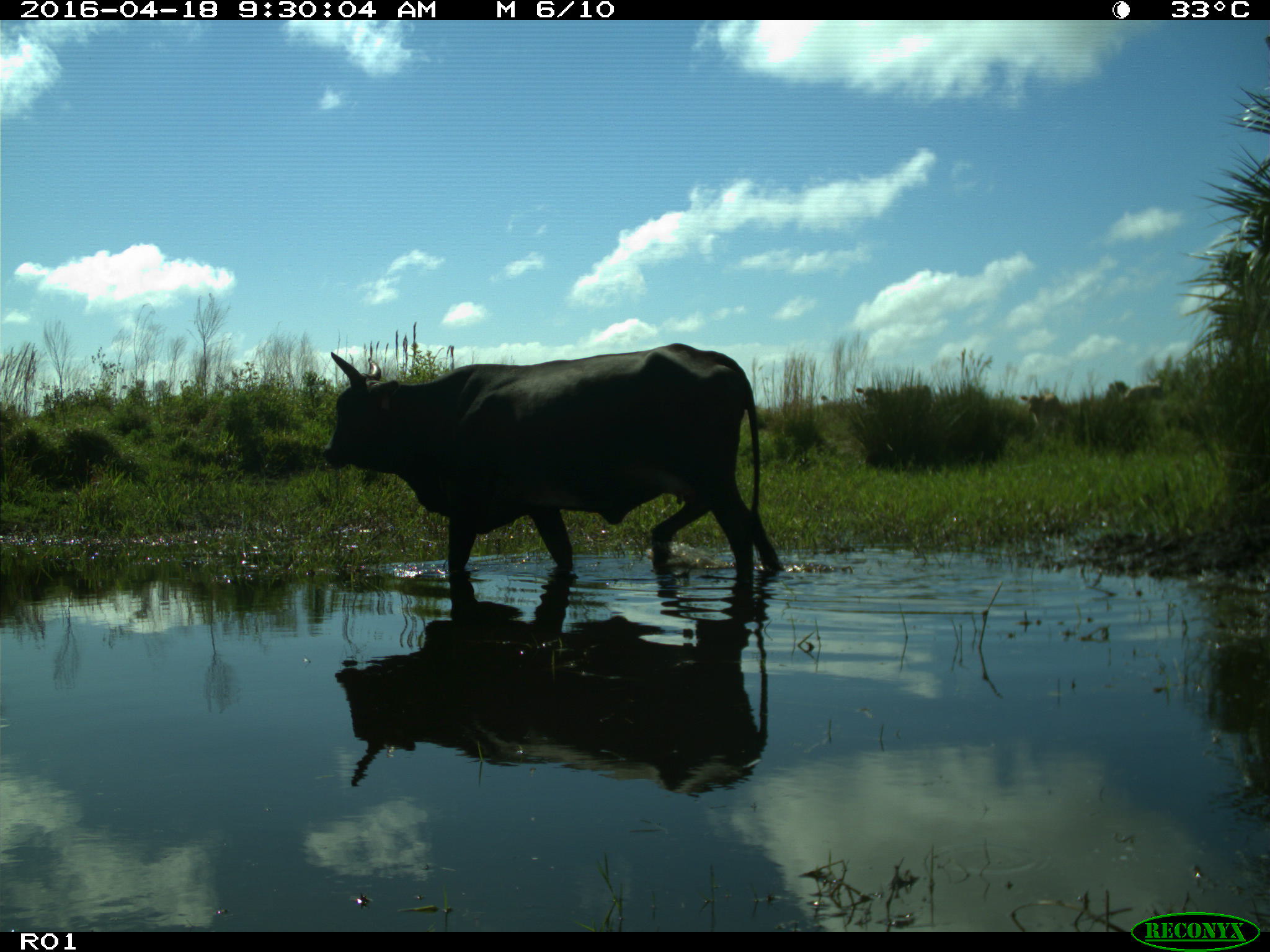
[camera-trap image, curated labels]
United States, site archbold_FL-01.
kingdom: Animalia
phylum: Chordata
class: Mammalia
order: Artiodactyla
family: Bovidae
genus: Bos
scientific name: Bos taurus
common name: domestic cow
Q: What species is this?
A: Bos taurus (domestic cow).